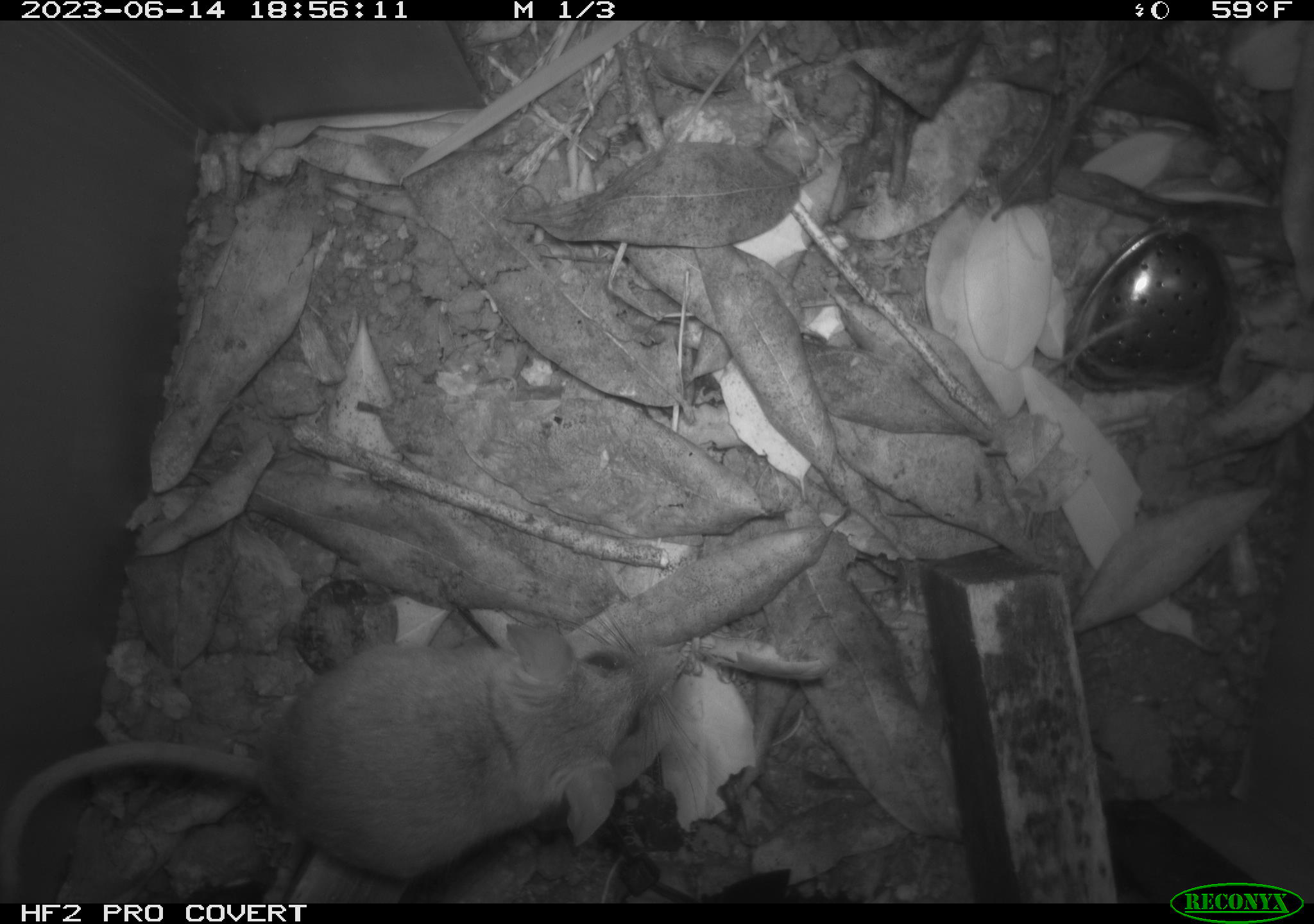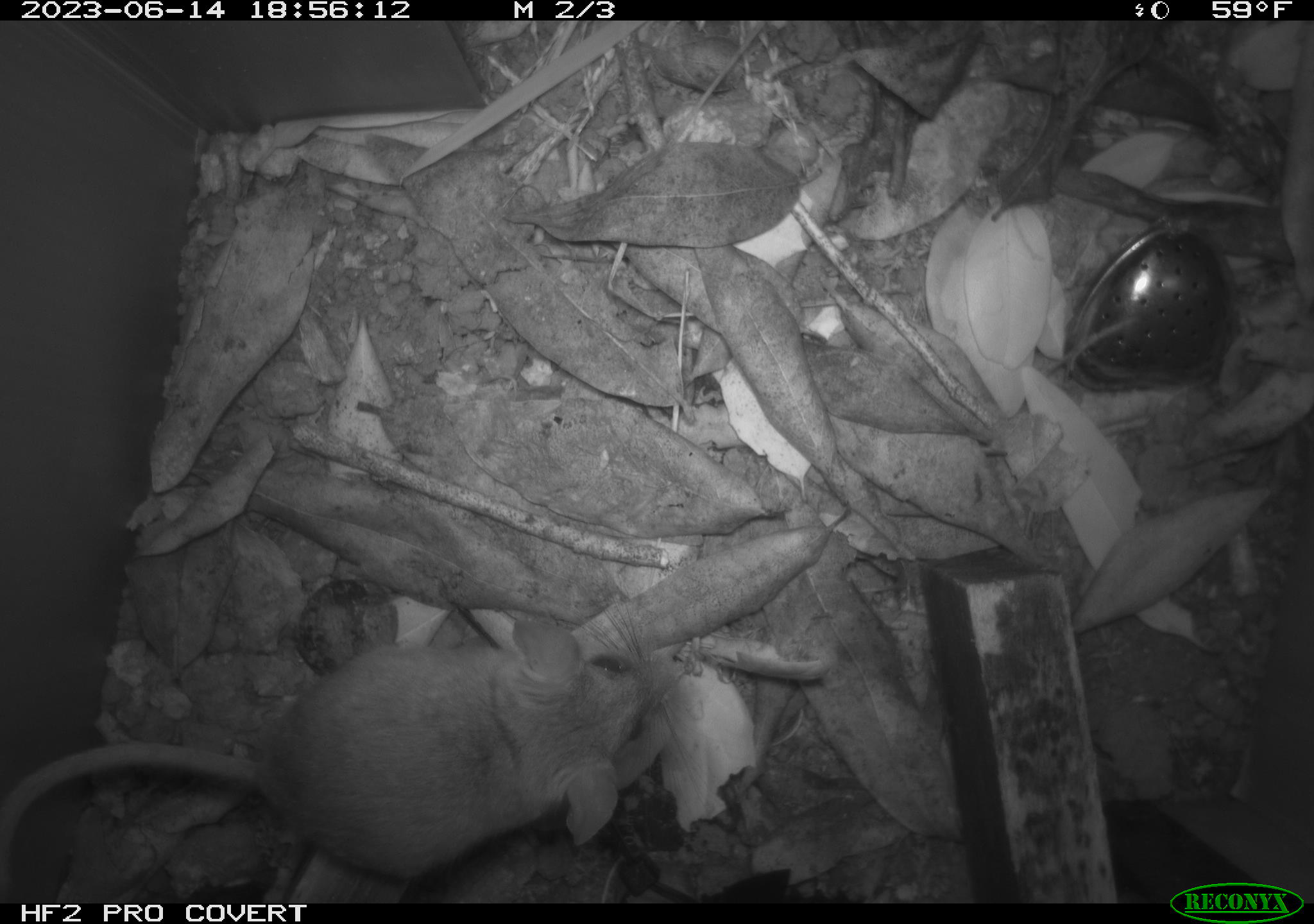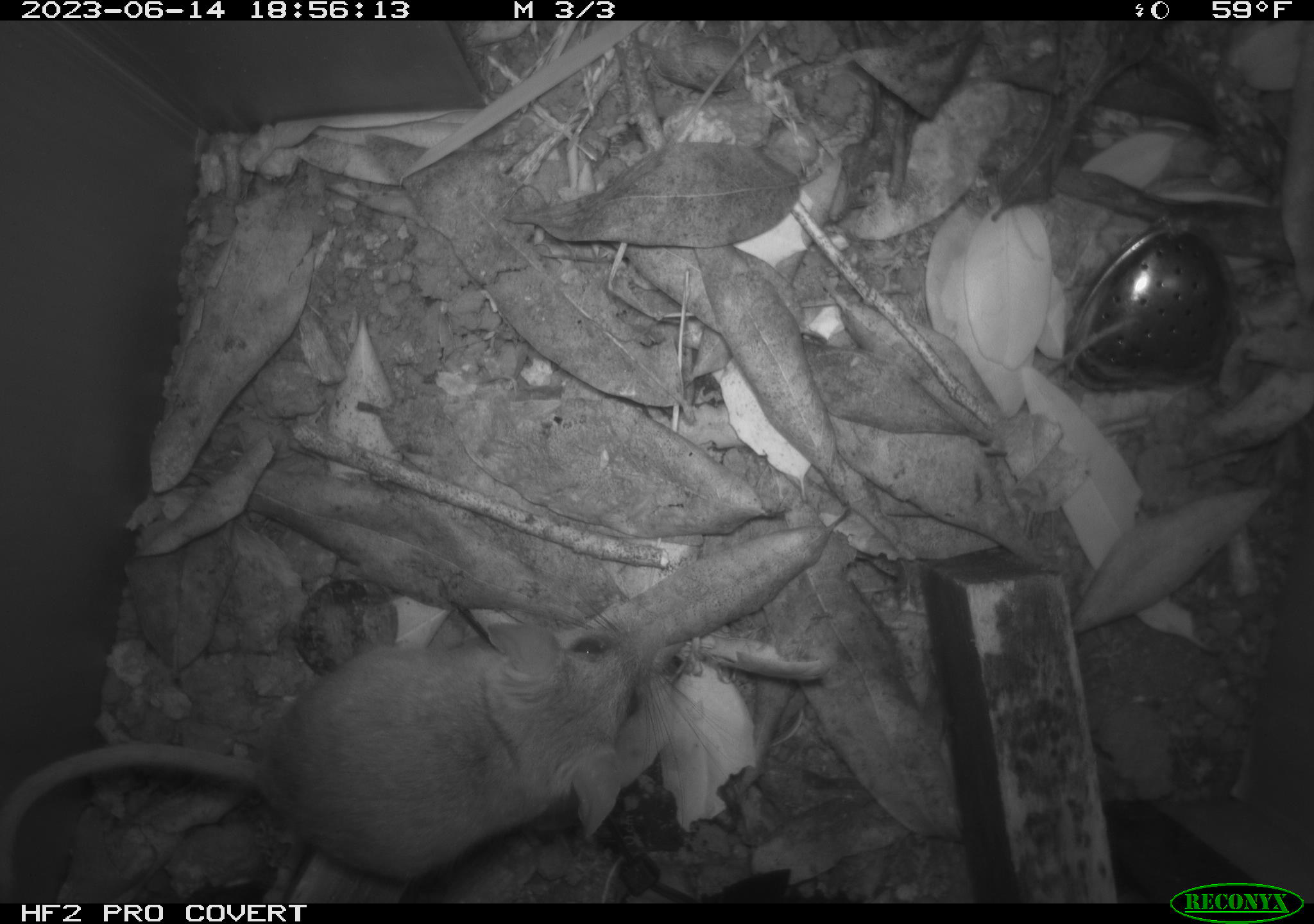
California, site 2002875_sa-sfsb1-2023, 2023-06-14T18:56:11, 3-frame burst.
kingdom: Animalia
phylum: Chordata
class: Mammalia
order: Rodentia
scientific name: Rodentia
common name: mouse species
Mouse species (Rodentia).